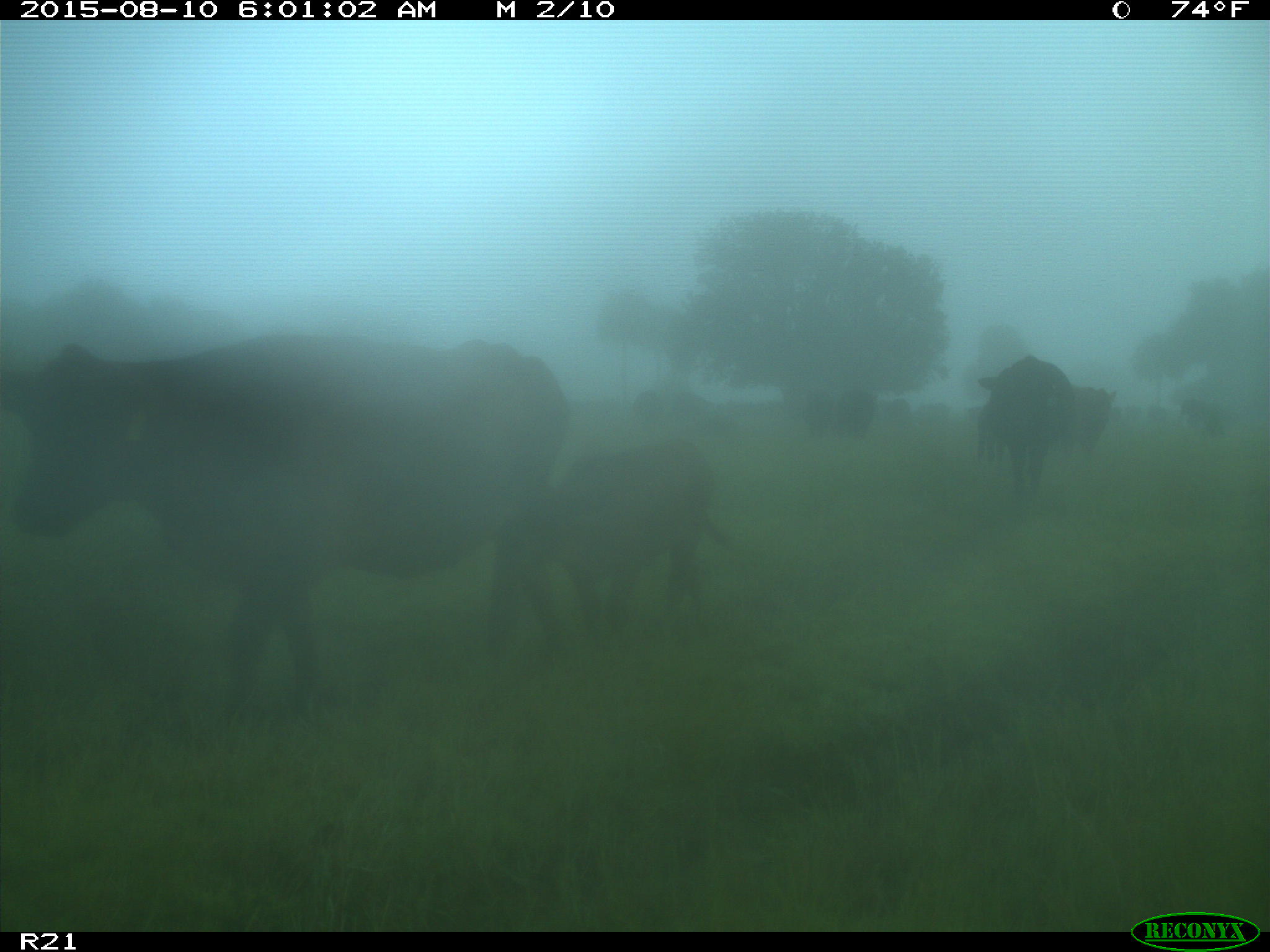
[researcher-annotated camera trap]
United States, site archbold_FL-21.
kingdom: Animalia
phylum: Chordata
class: Mammalia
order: Artiodactyla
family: Bovidae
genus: Bos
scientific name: Bos taurus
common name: domestic cow